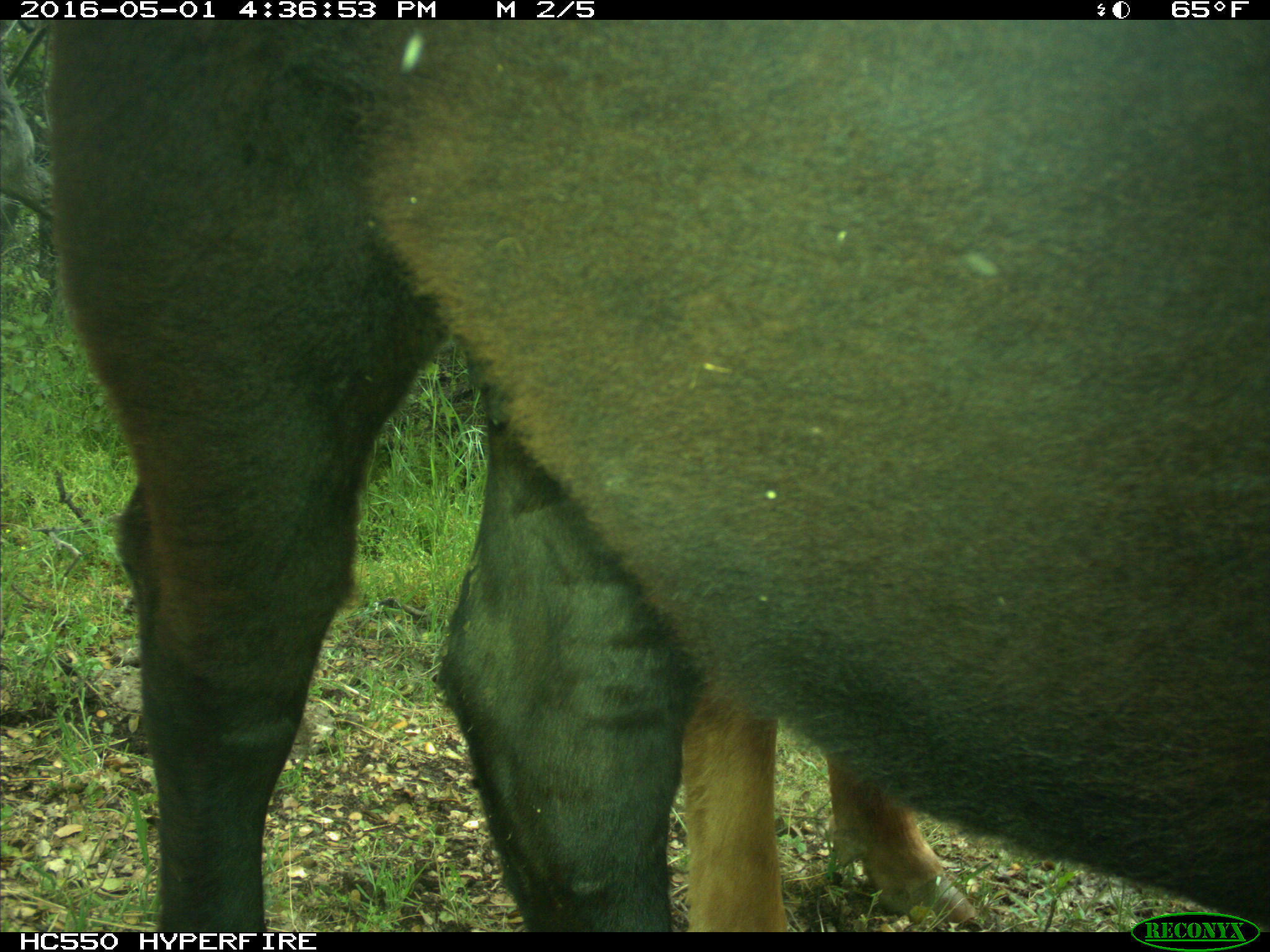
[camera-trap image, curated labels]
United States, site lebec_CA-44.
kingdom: Animalia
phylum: Chordata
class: Mammalia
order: Artiodactyla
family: Bovidae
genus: Bos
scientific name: Bos taurus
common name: domestic cow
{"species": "Bos taurus (domestic cow)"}